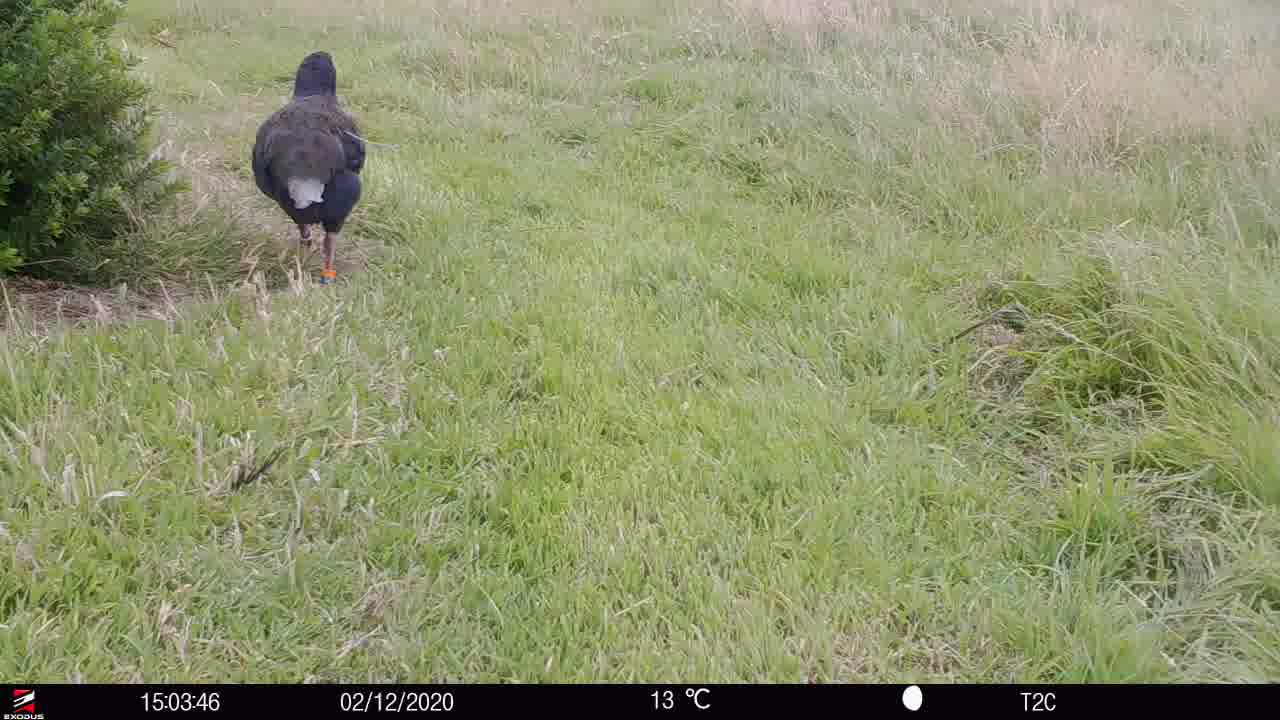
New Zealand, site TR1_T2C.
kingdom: Animalia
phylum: Chordata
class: Aves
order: Gruiformes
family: Rallidae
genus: Porphyrio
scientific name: Porphyrio mantelli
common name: takahe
Takahe (Porphyrio mantelli).